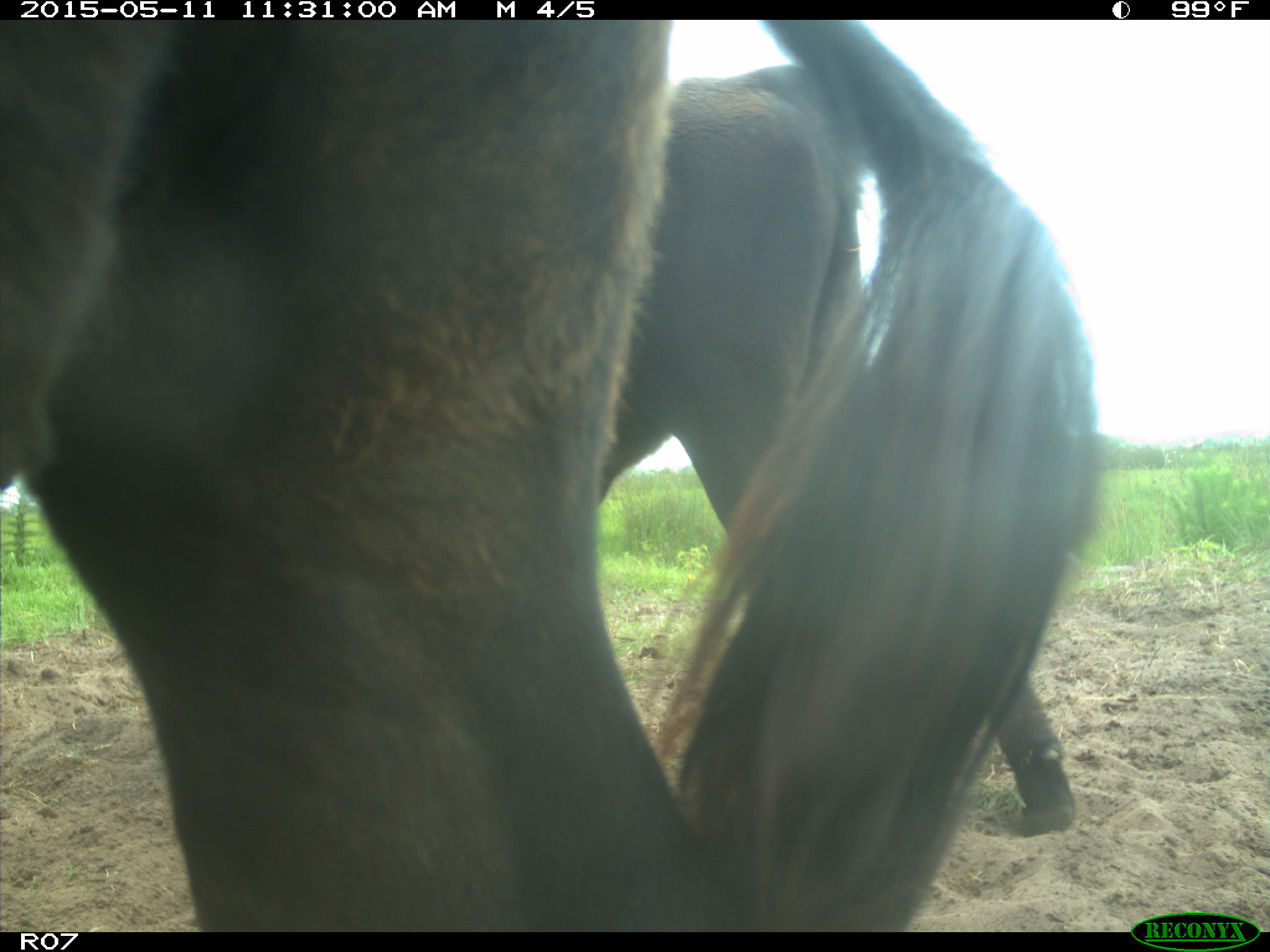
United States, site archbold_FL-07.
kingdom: Animalia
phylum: Chordata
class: Mammalia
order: Artiodactyla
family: Bovidae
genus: Bos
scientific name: Bos taurus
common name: domestic cow